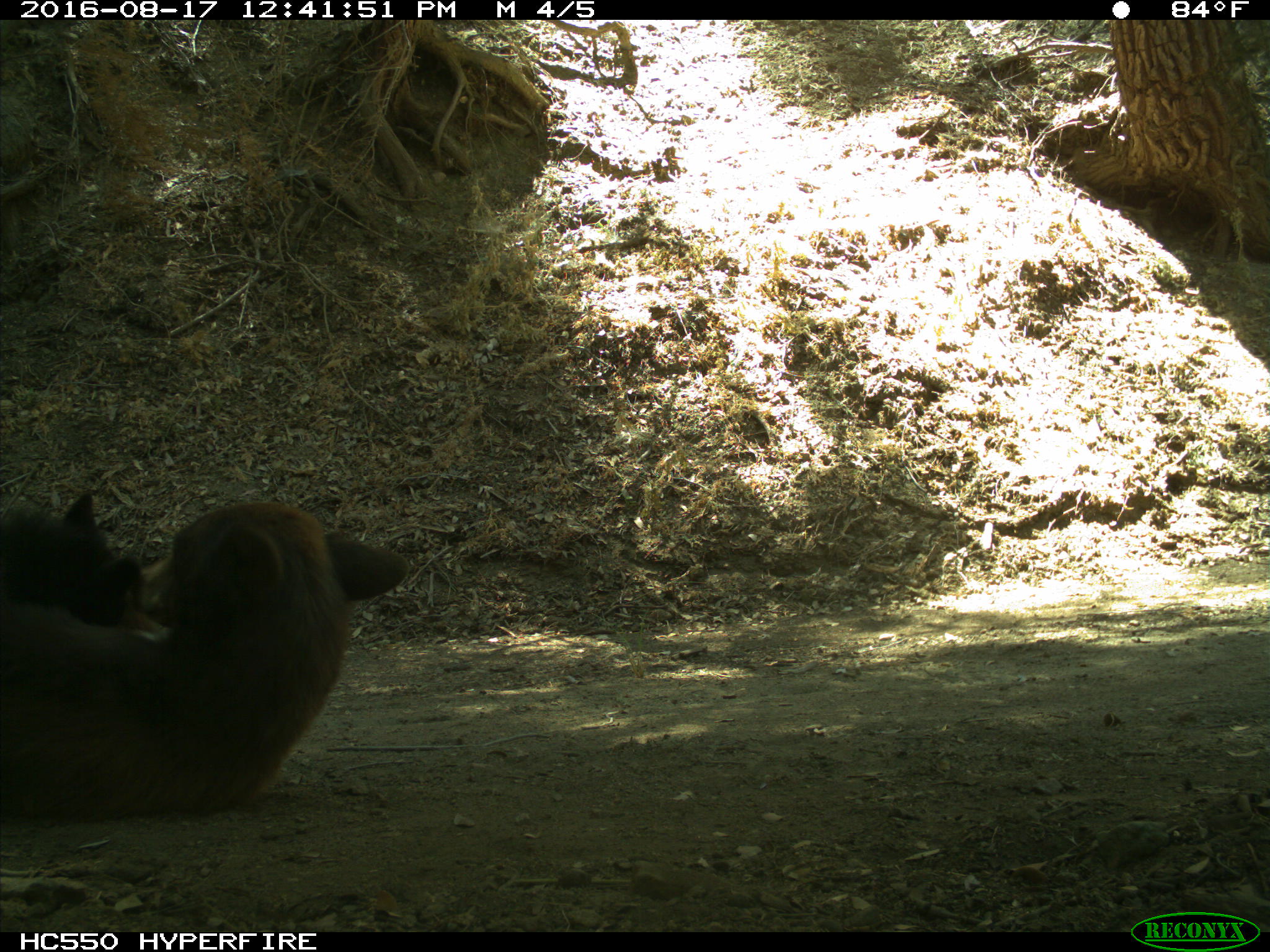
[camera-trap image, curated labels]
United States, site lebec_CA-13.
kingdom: Animalia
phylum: Chordata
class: Mammalia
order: Carnivora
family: Ursidae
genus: Ursus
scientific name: Ursus americanus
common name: american black bear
Ursus americanus (american black bear).